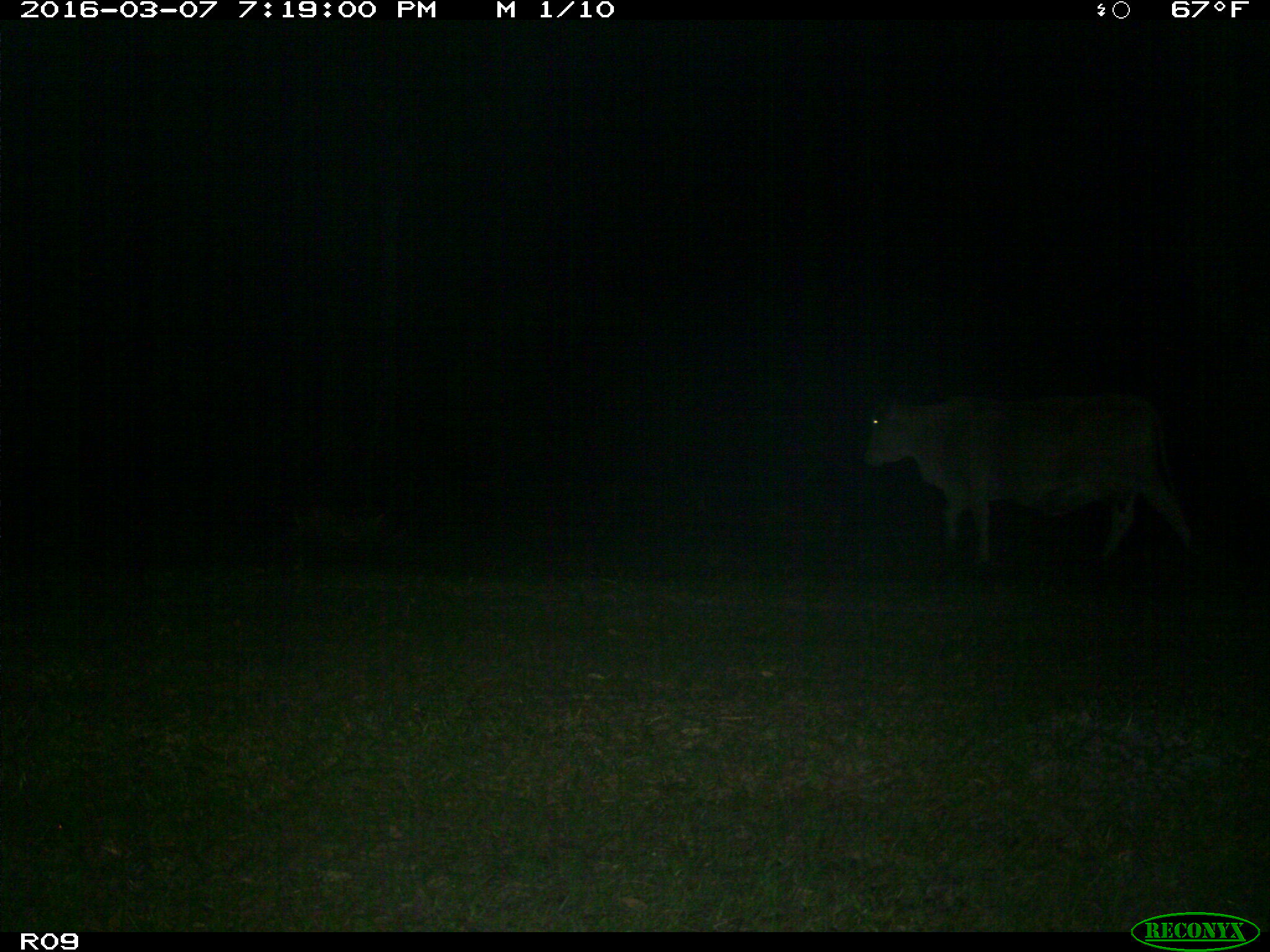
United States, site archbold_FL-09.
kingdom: Animalia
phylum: Chordata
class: Mammalia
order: Artiodactyla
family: Bovidae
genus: Bos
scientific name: Bos taurus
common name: domestic cow